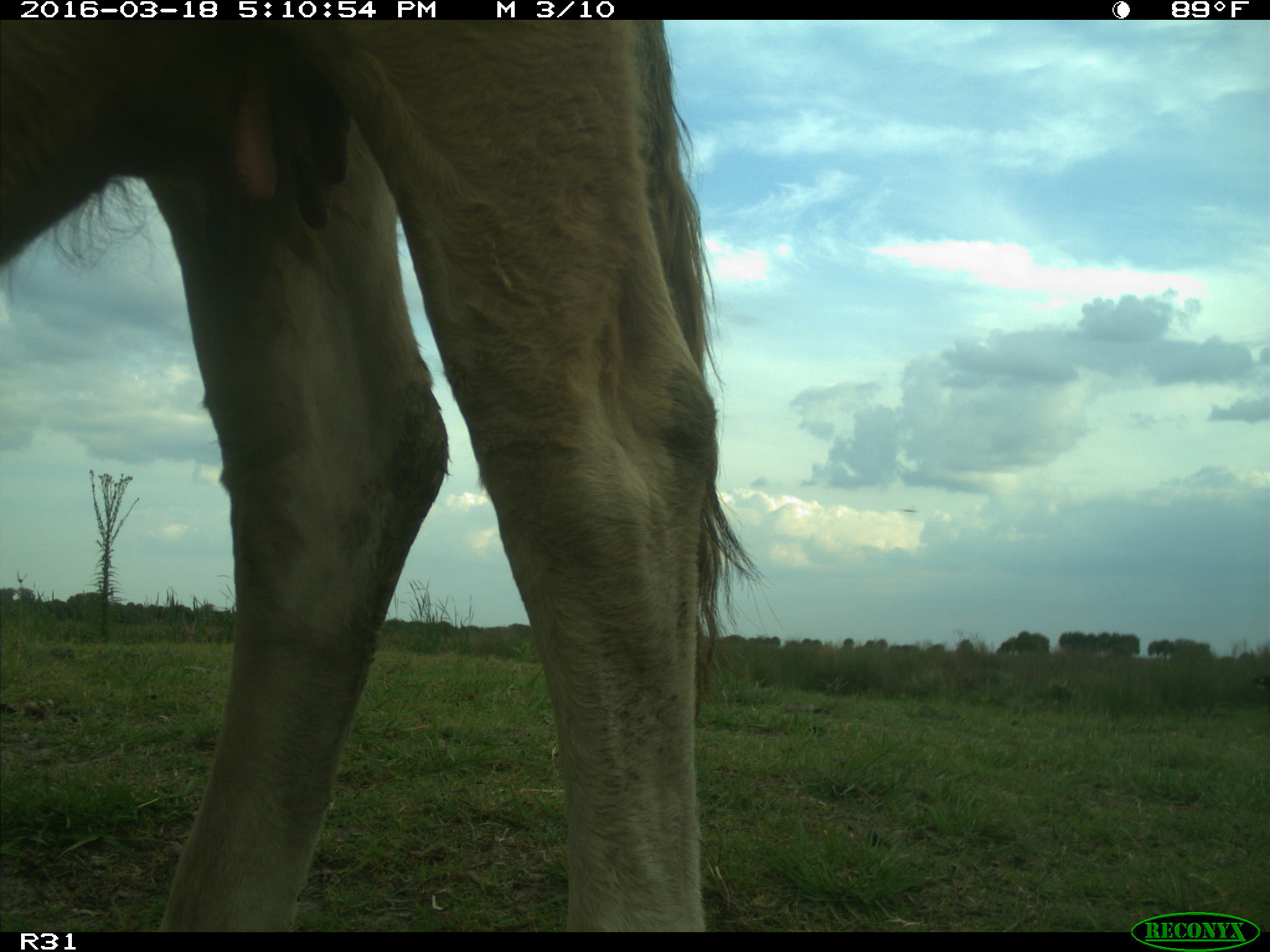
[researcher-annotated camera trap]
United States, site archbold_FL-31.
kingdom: Animalia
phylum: Chordata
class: Mammalia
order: Artiodactyla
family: Bovidae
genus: Bos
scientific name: Bos taurus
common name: domestic cow